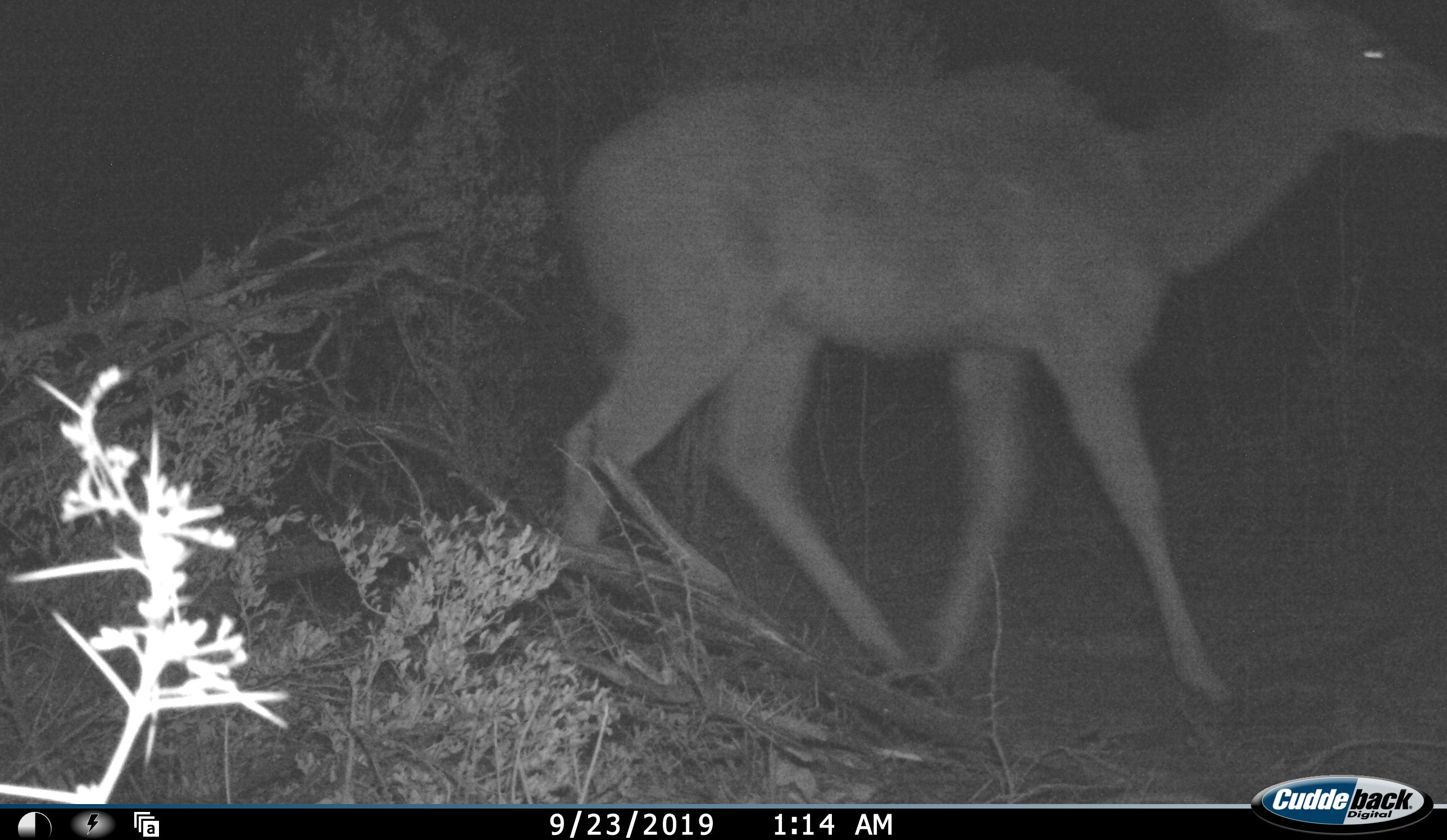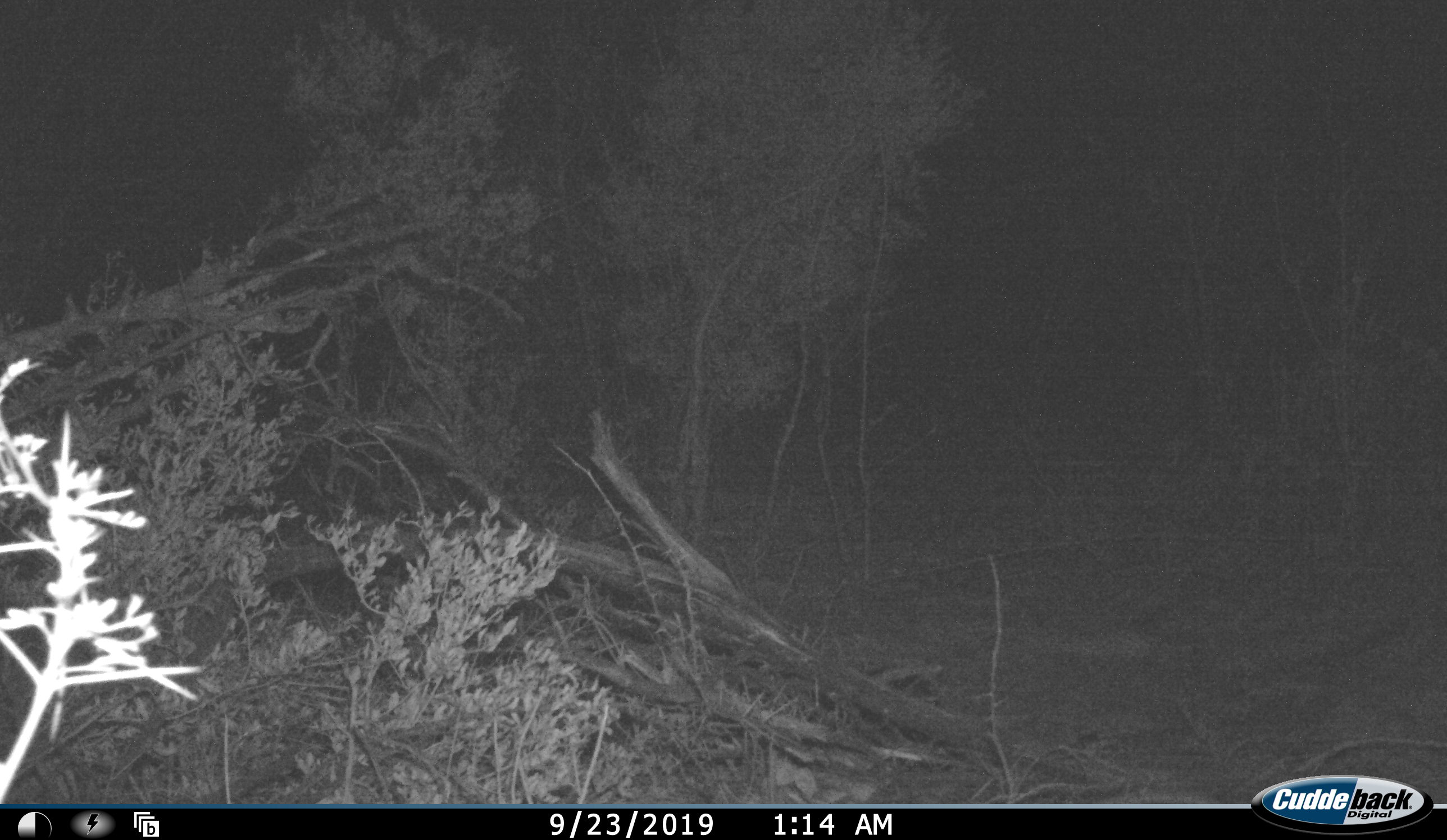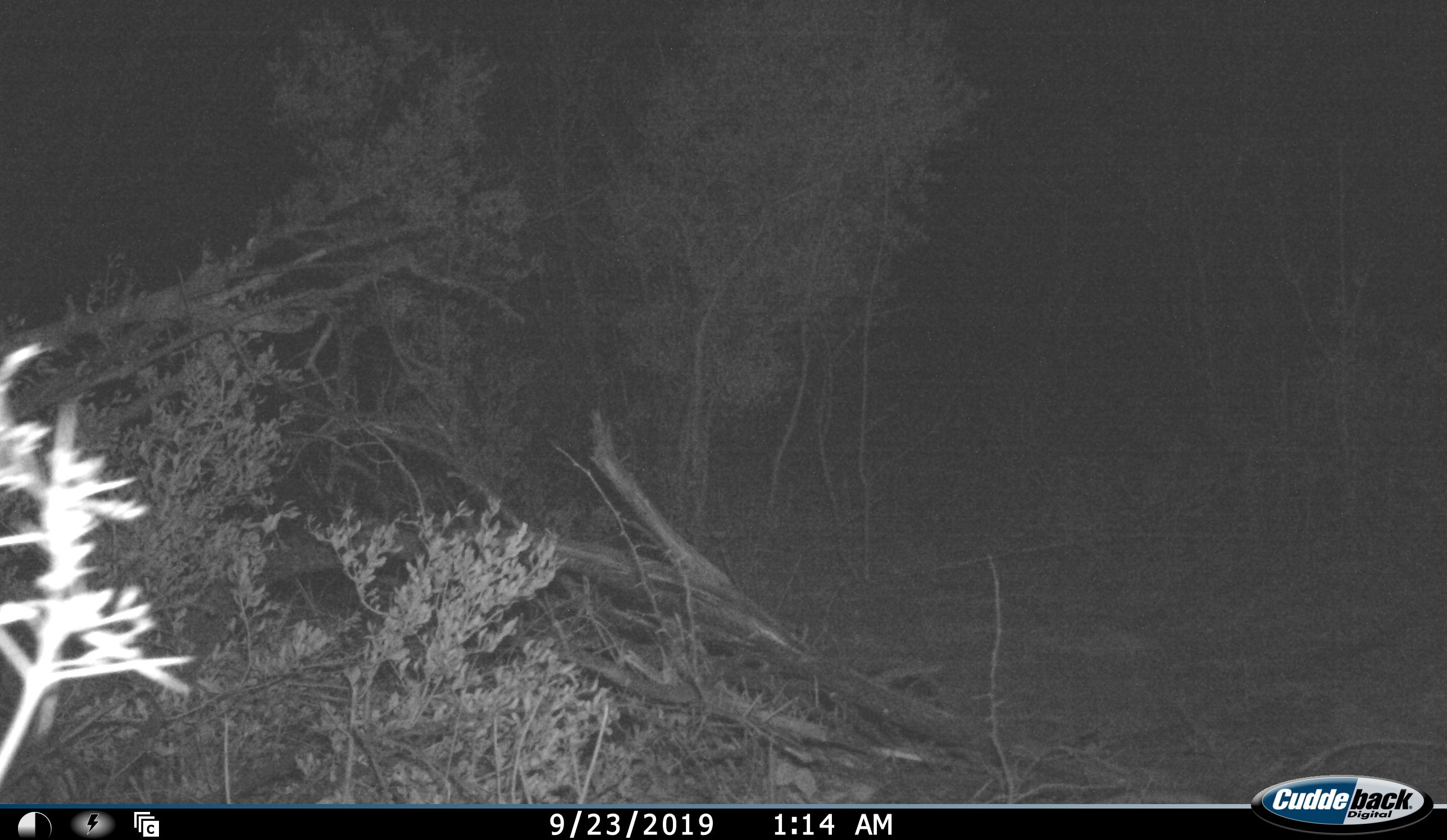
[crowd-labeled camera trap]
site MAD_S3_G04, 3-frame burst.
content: unidentified animal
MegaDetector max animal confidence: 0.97